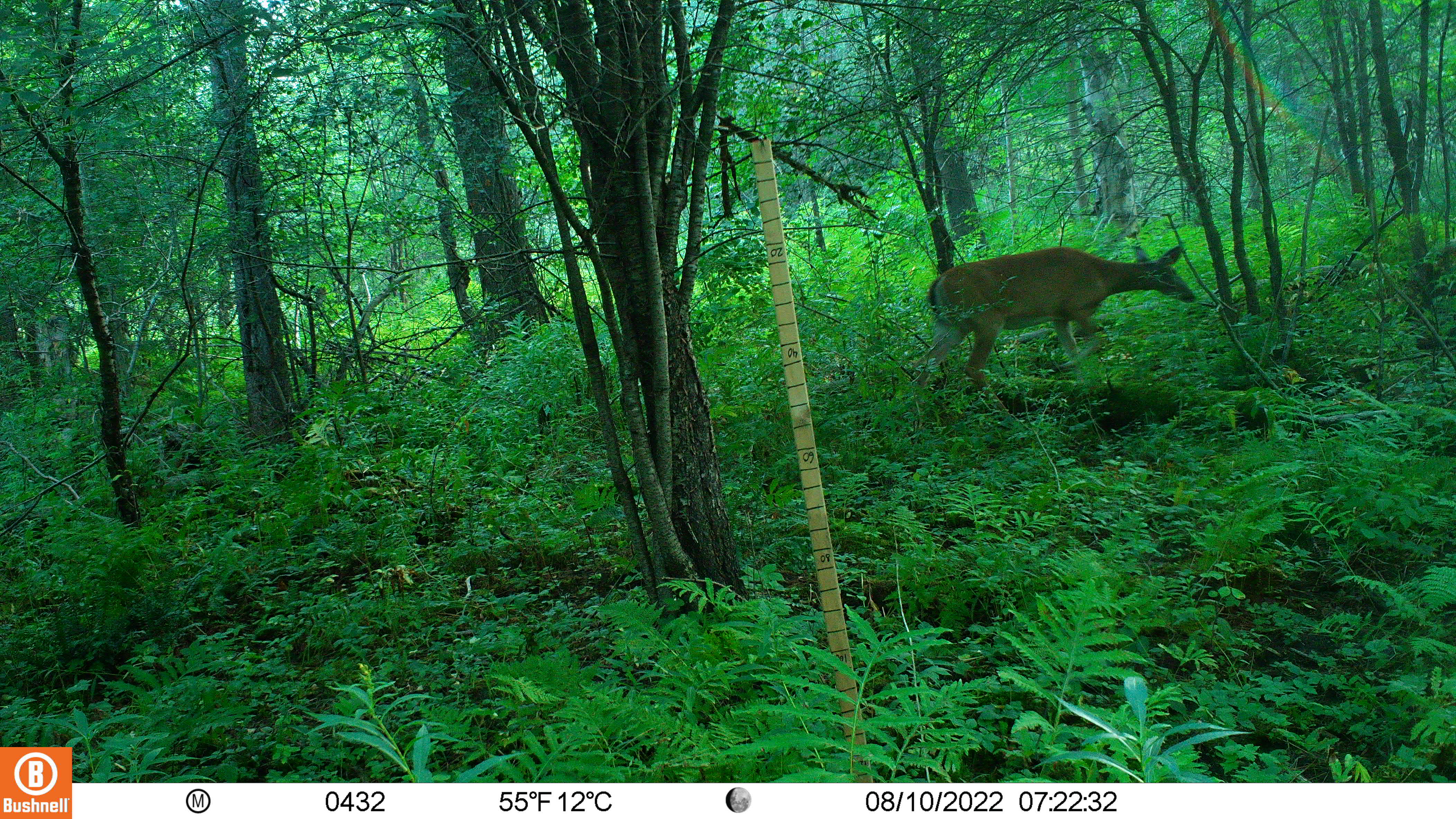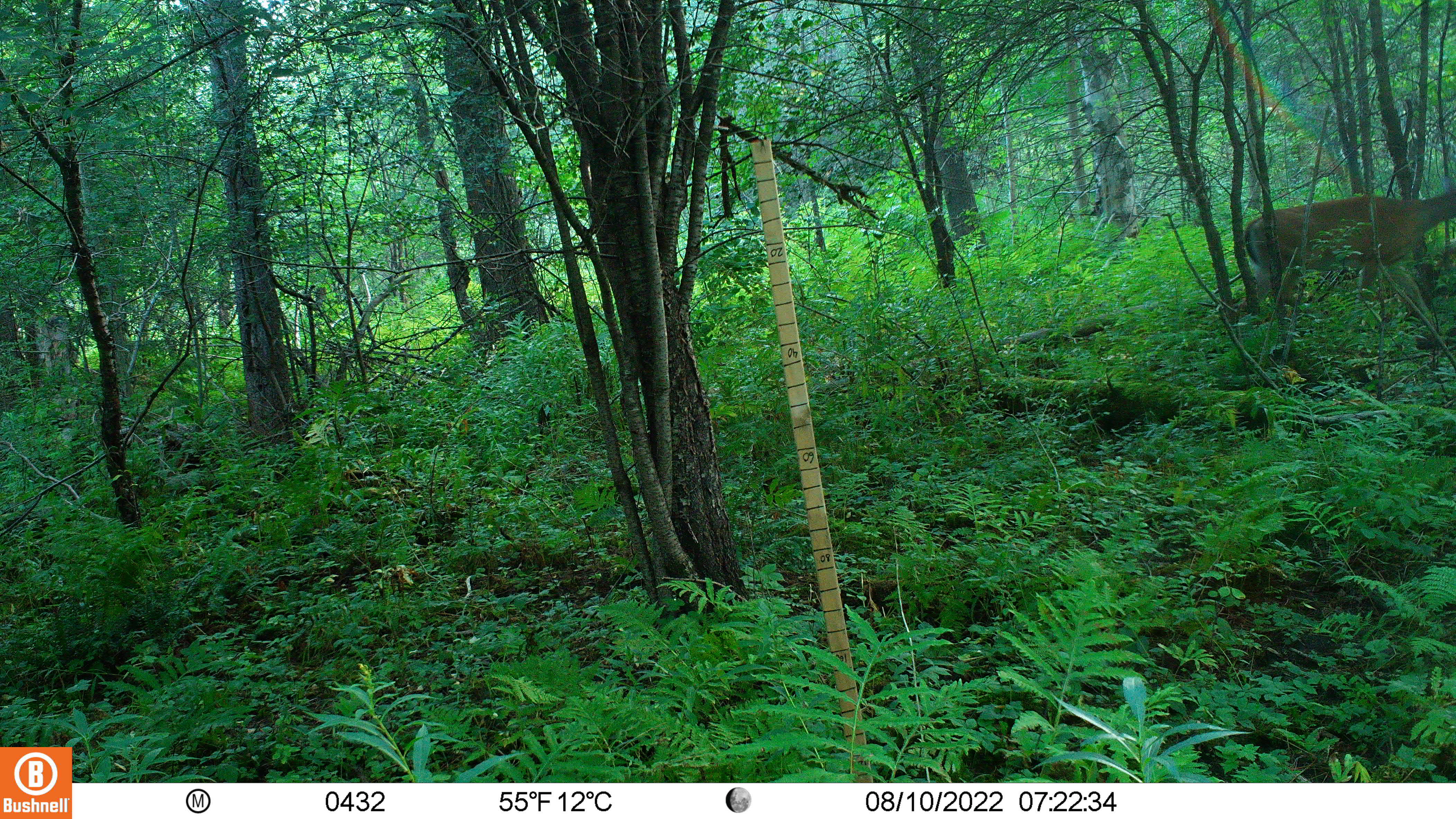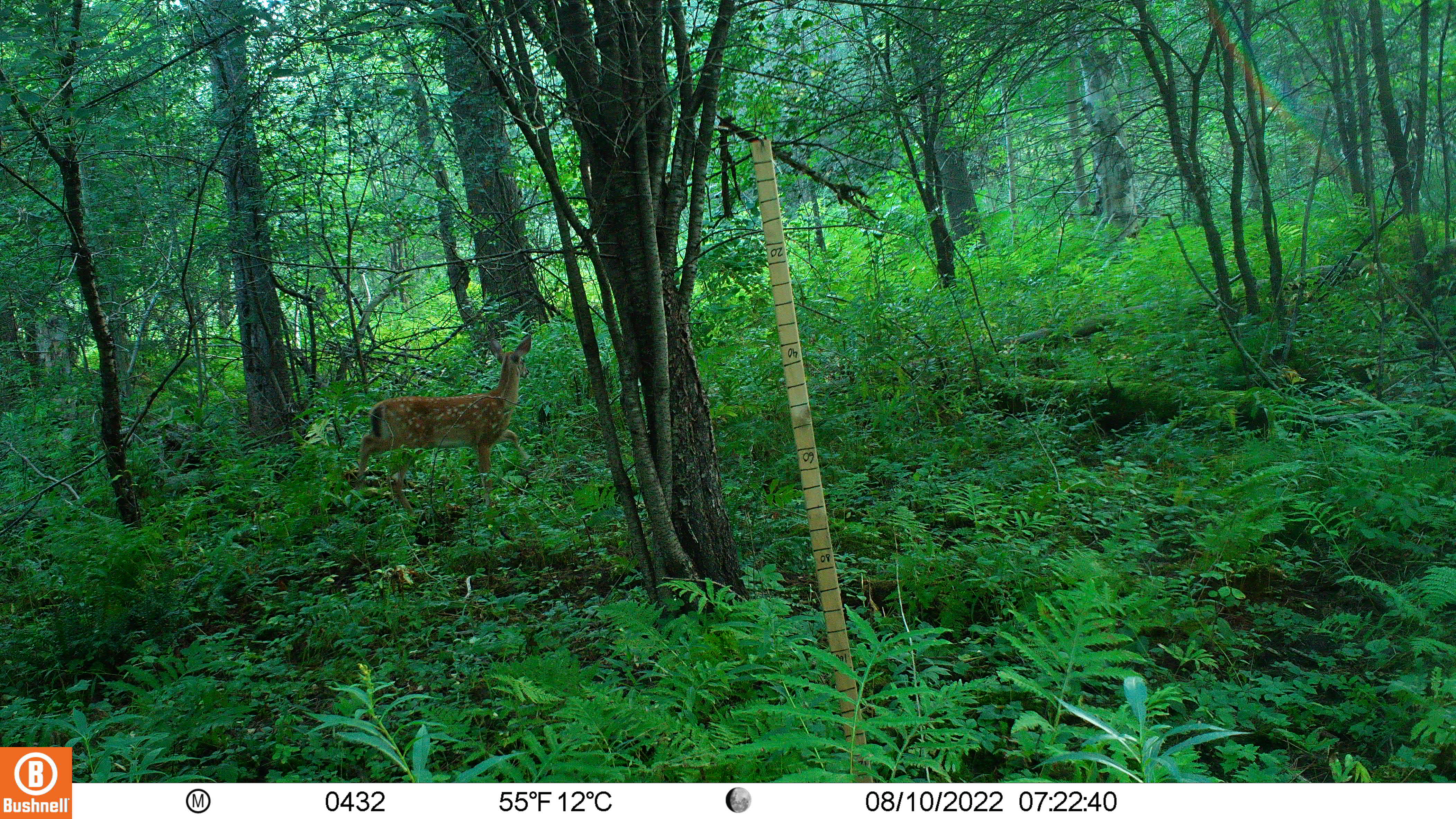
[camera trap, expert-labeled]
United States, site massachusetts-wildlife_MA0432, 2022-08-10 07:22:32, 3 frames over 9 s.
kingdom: Animalia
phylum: Chordata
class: Mammalia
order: Artiodactyla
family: Cervidae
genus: Odocoileus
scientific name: Odocoileus virginianus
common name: white-tailed deer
White-tailed deer (Odocoileus virginianus).